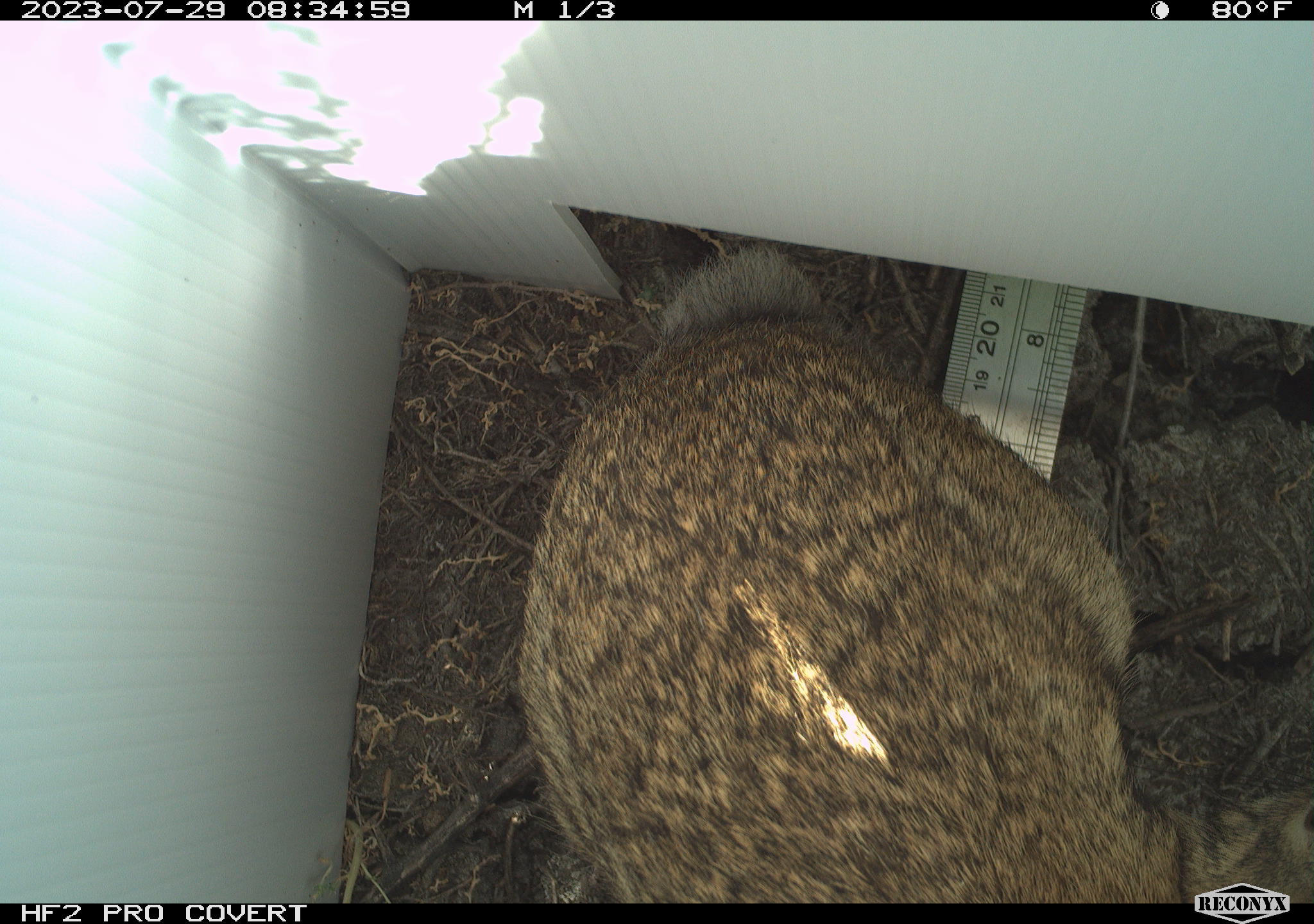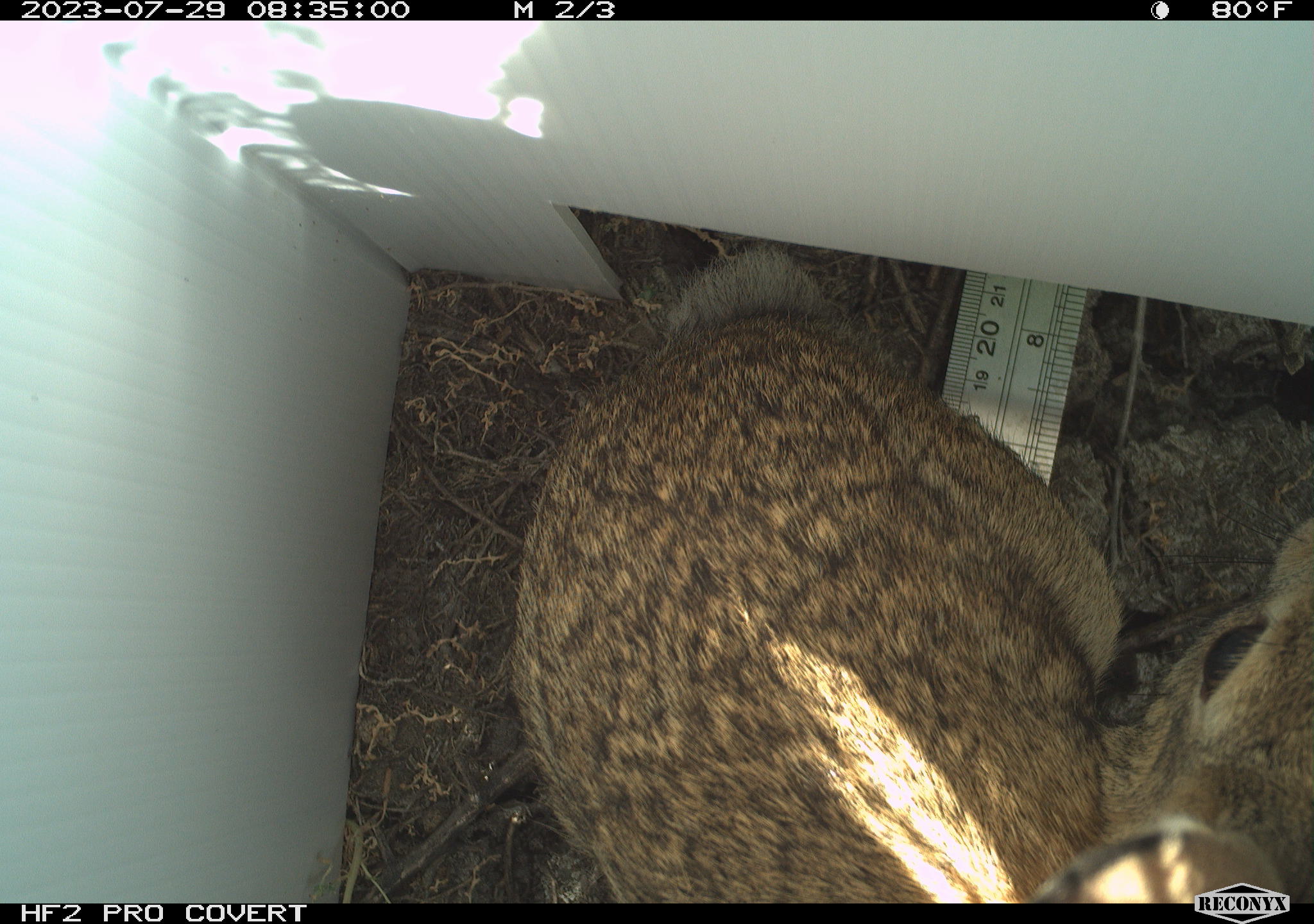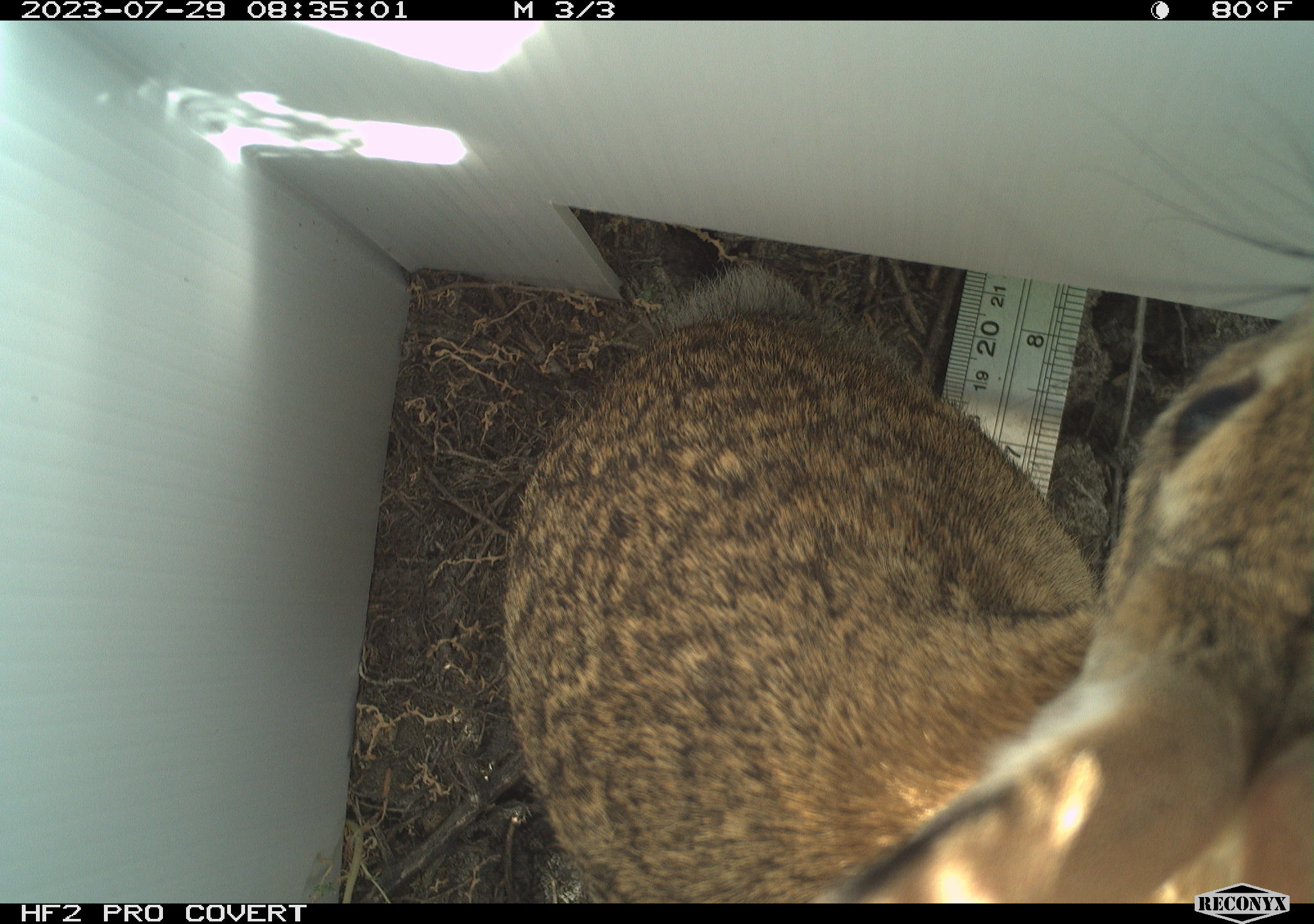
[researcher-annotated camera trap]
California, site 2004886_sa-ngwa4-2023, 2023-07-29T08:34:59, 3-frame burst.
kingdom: Animalia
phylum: Chordata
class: Mammalia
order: Lagomorpha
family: Leporidae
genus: Sylvilagus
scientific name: Sylvilagus audubonii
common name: desert cottontail